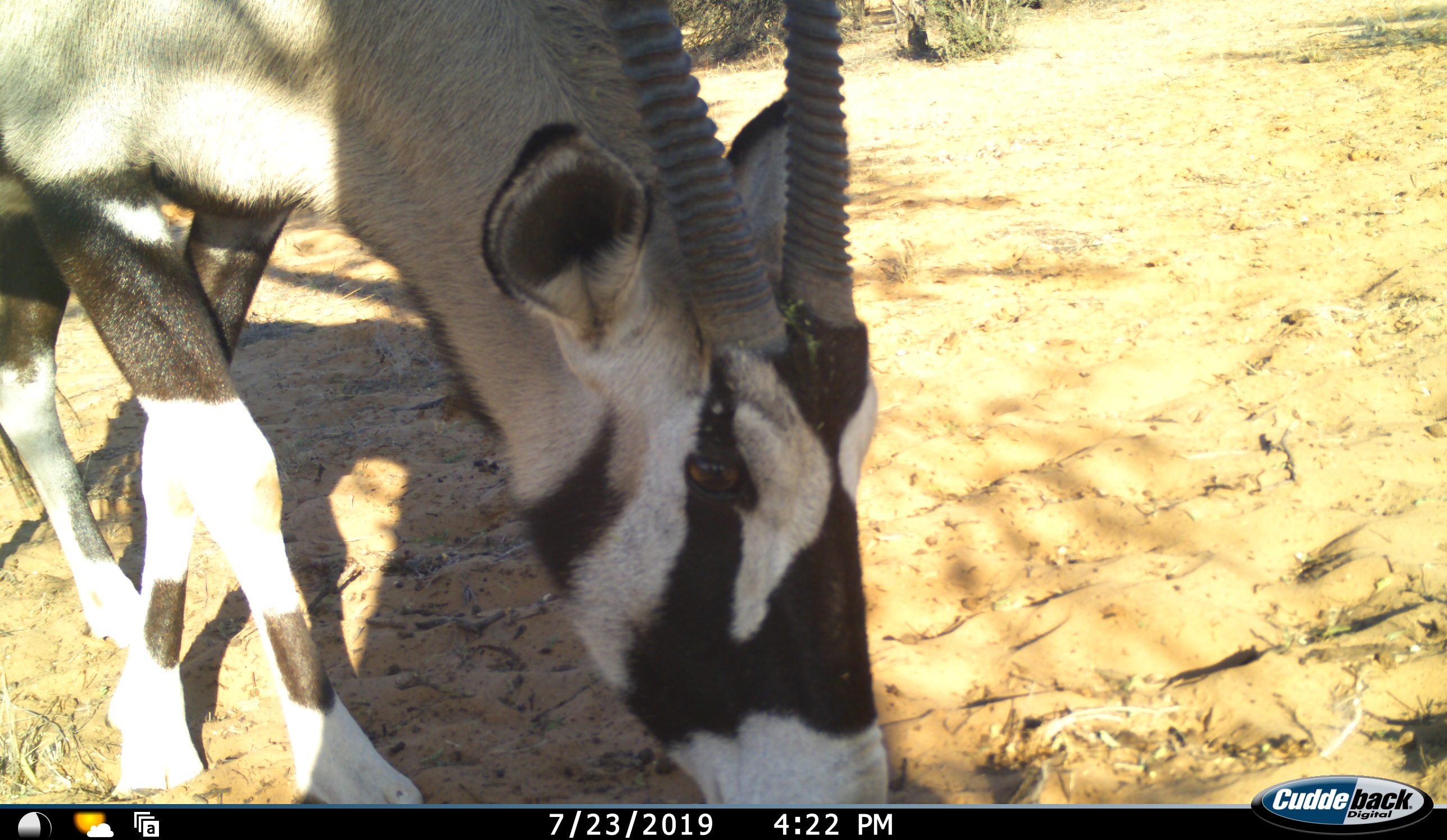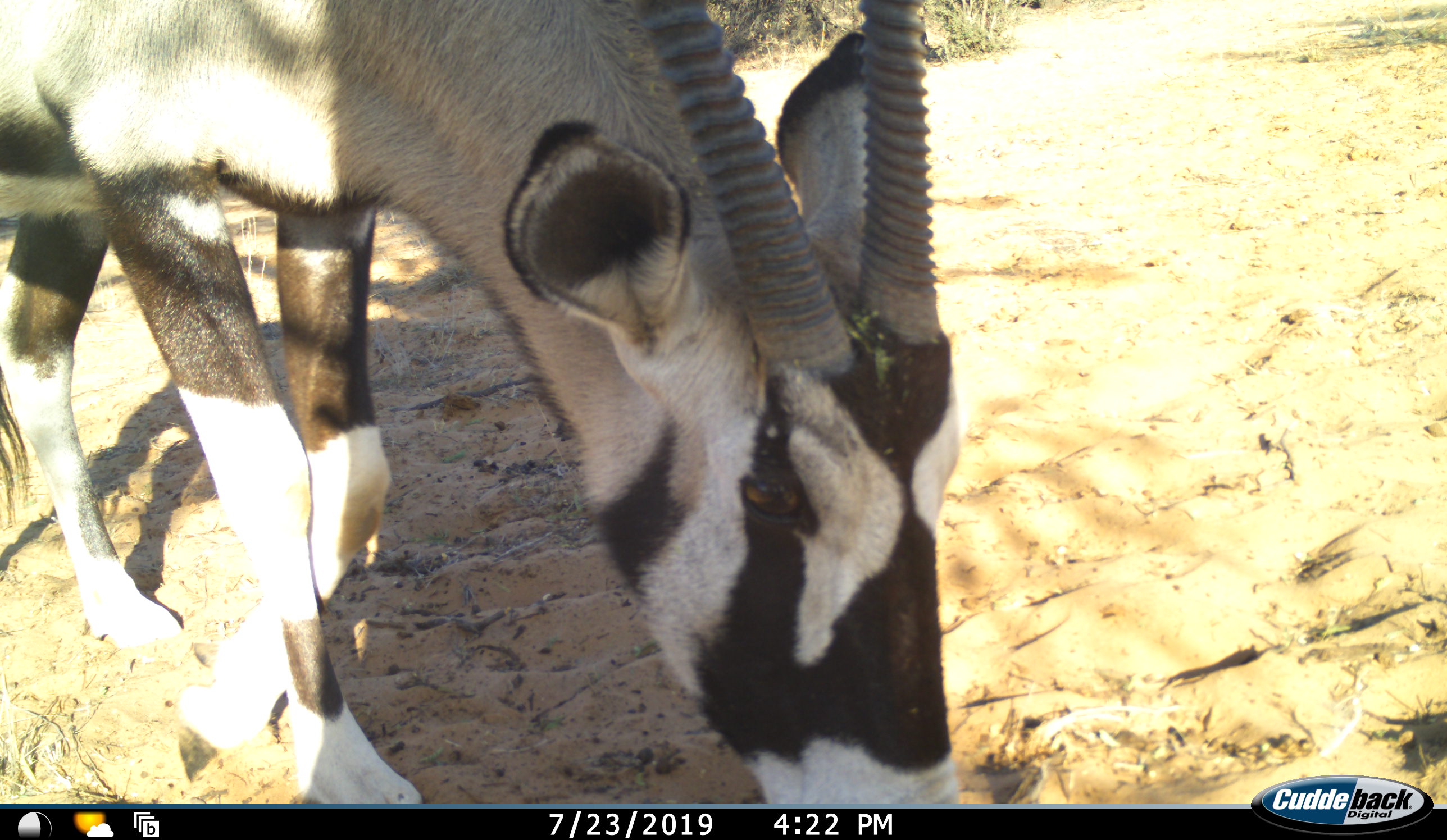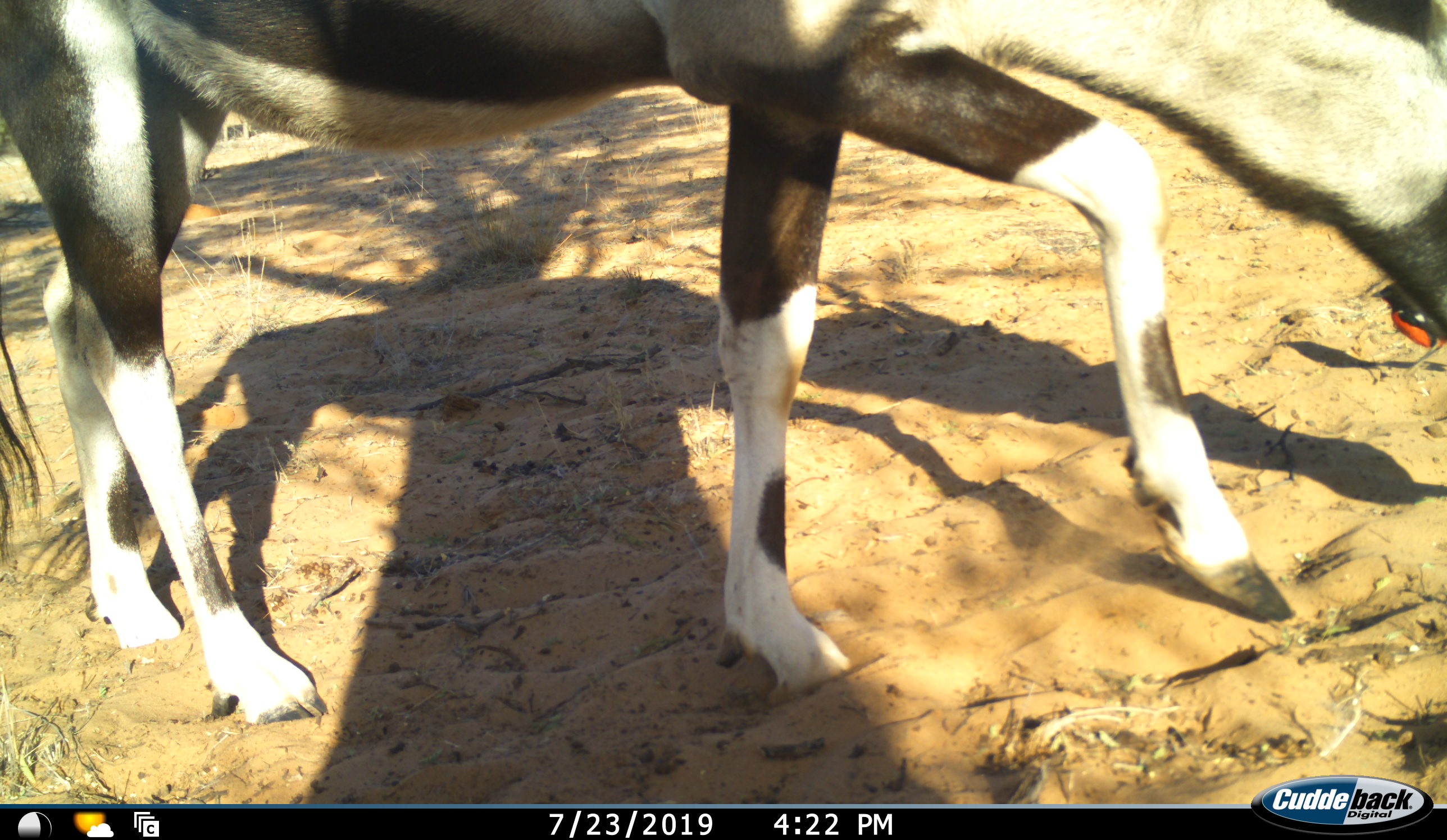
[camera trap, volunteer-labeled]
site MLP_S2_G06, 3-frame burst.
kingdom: Animalia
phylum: Chordata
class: Mammalia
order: Artiodactyla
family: Bovidae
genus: Oryx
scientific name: Oryx gazella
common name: gemsbok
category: oryx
Oryx (gemsbok) (Oryx gazella), count 1. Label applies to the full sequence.